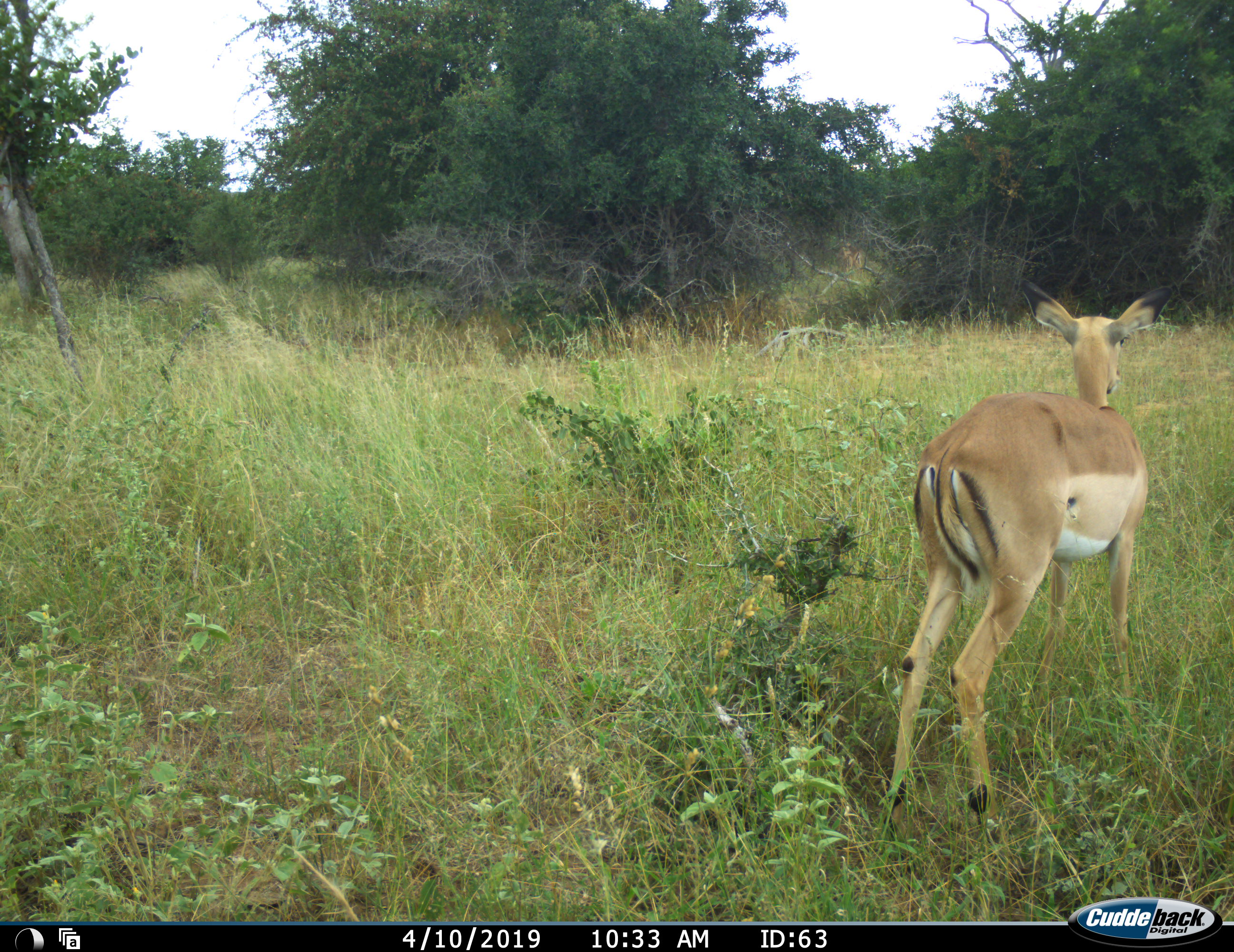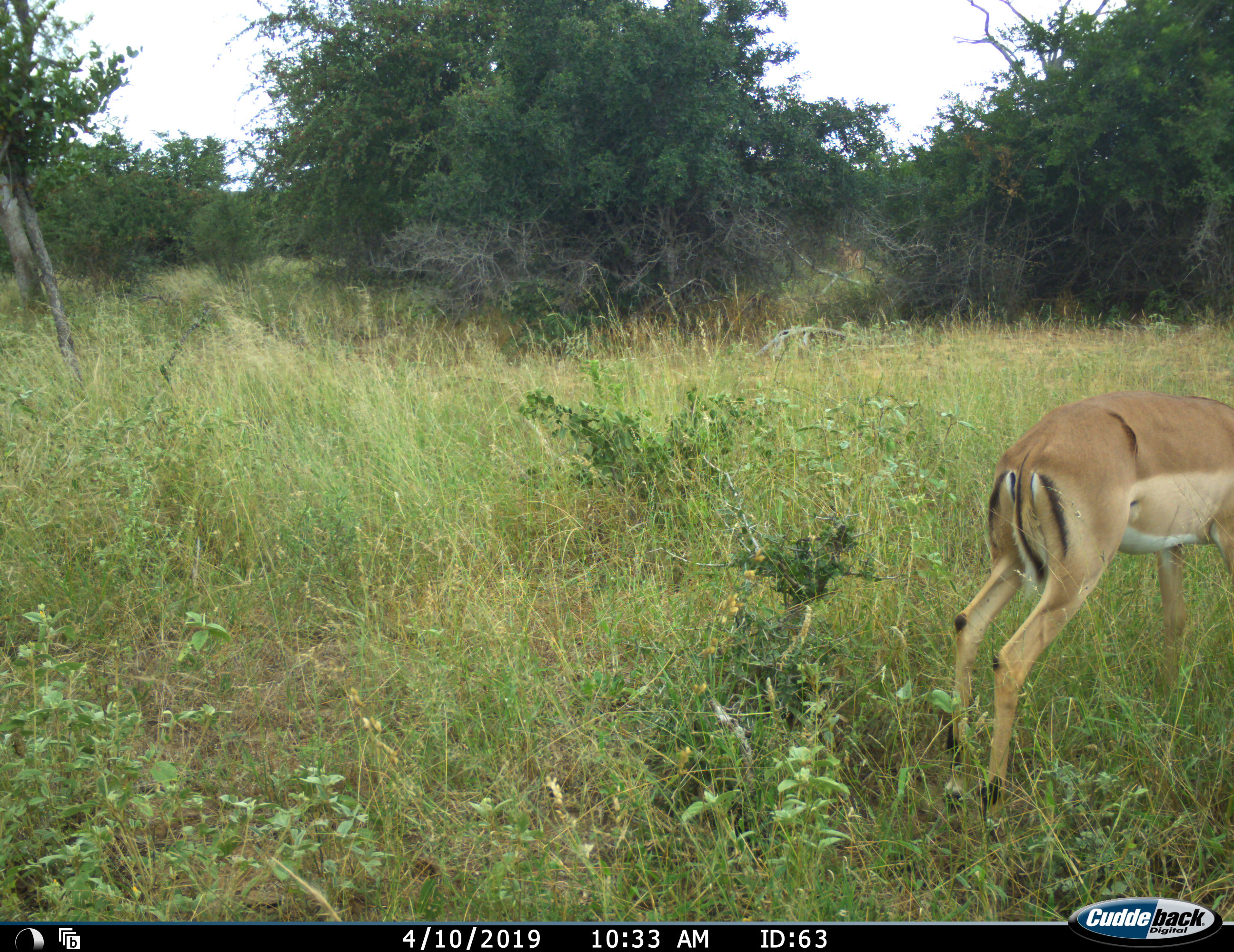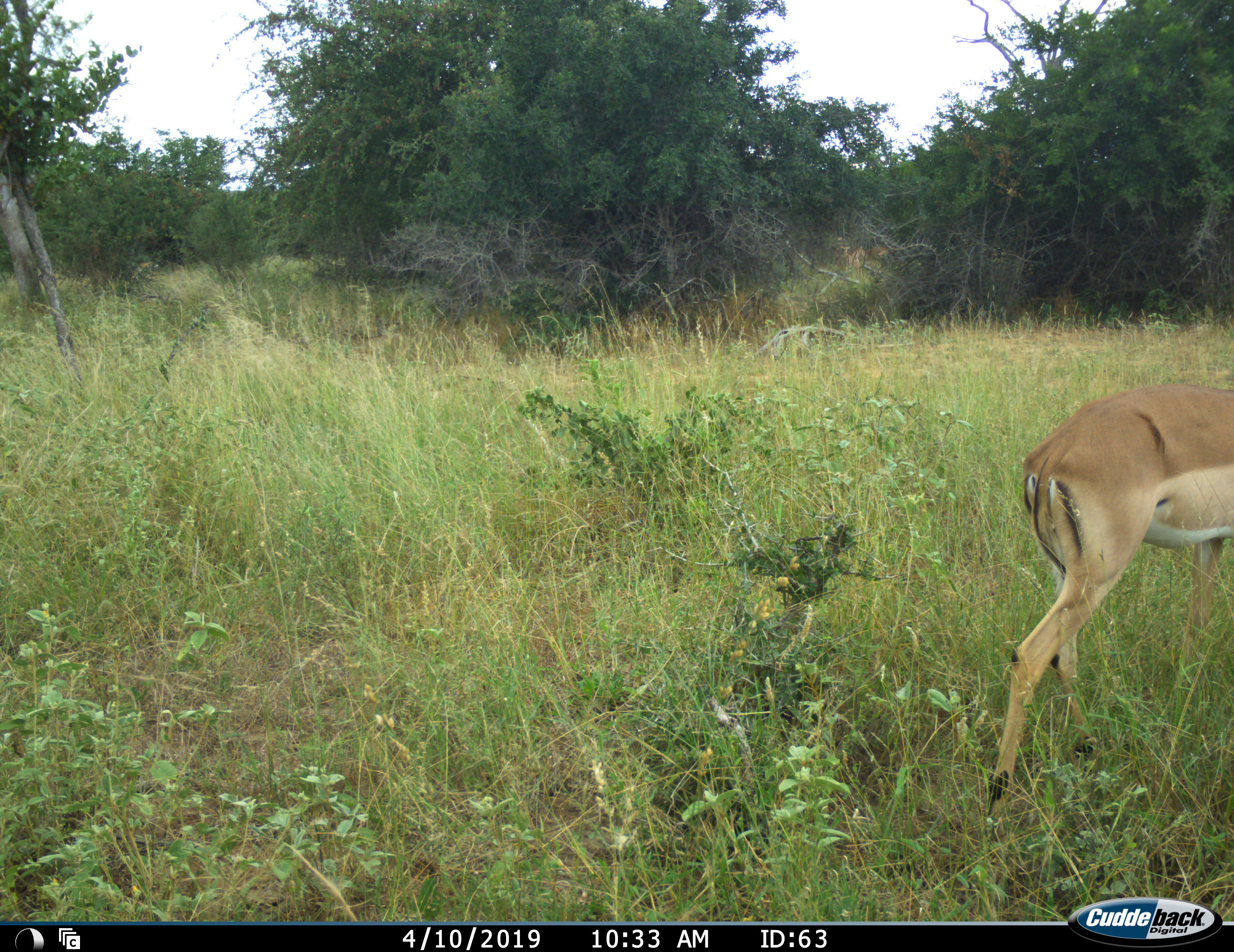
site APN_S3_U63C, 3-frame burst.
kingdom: Animalia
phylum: Chordata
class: Mammalia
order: Artiodactyla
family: Bovidae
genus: Aepyceros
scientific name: Aepyceros melampus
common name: impala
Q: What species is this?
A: Impala (Aepyceros melampus).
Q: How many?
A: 1.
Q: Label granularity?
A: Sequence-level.